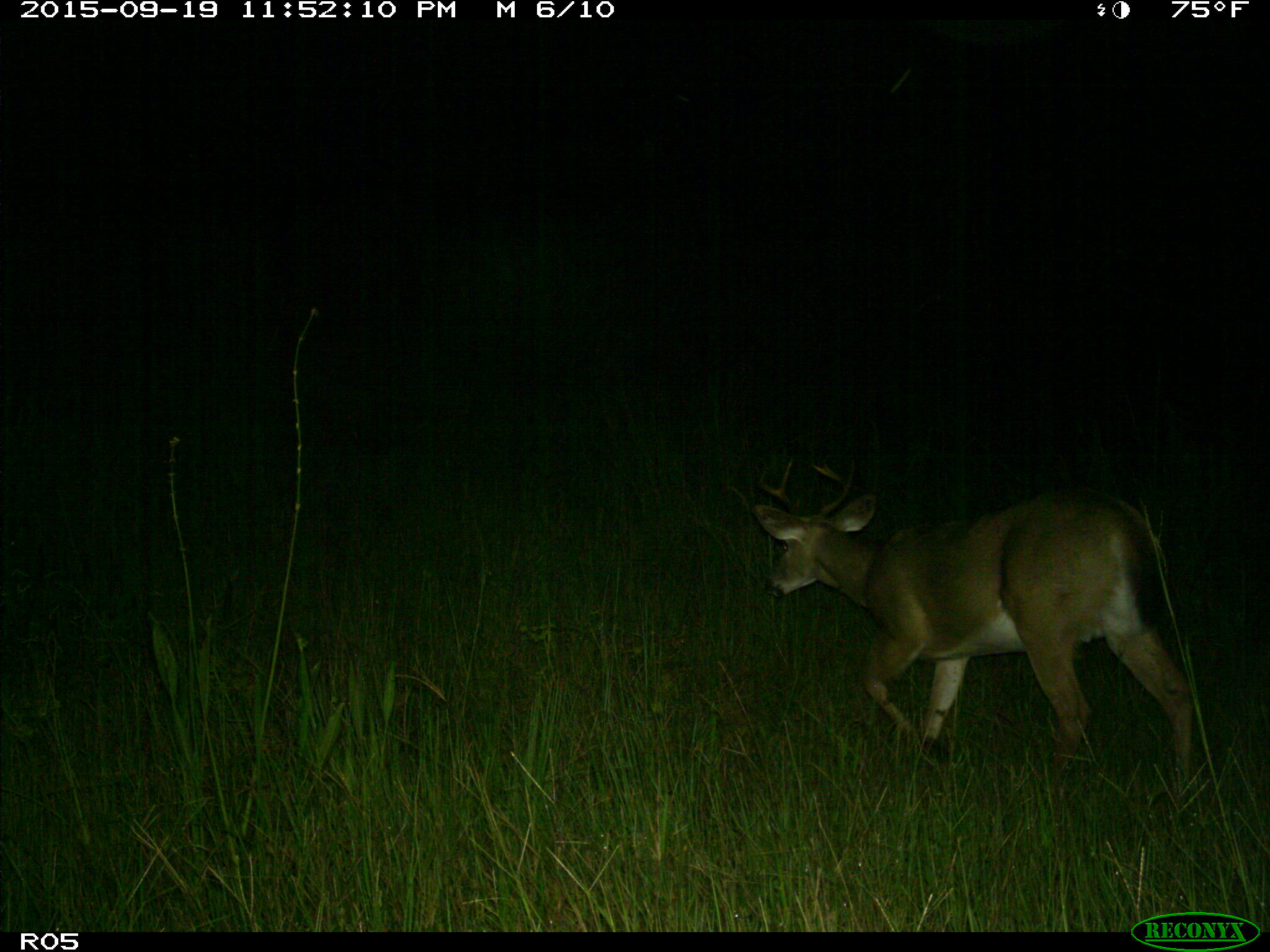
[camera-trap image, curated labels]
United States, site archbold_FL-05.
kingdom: Animalia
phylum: Chordata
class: Mammalia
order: Artiodactyla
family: Cervidae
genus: Odocoileus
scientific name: Odocoileus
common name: deer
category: unidentified deer